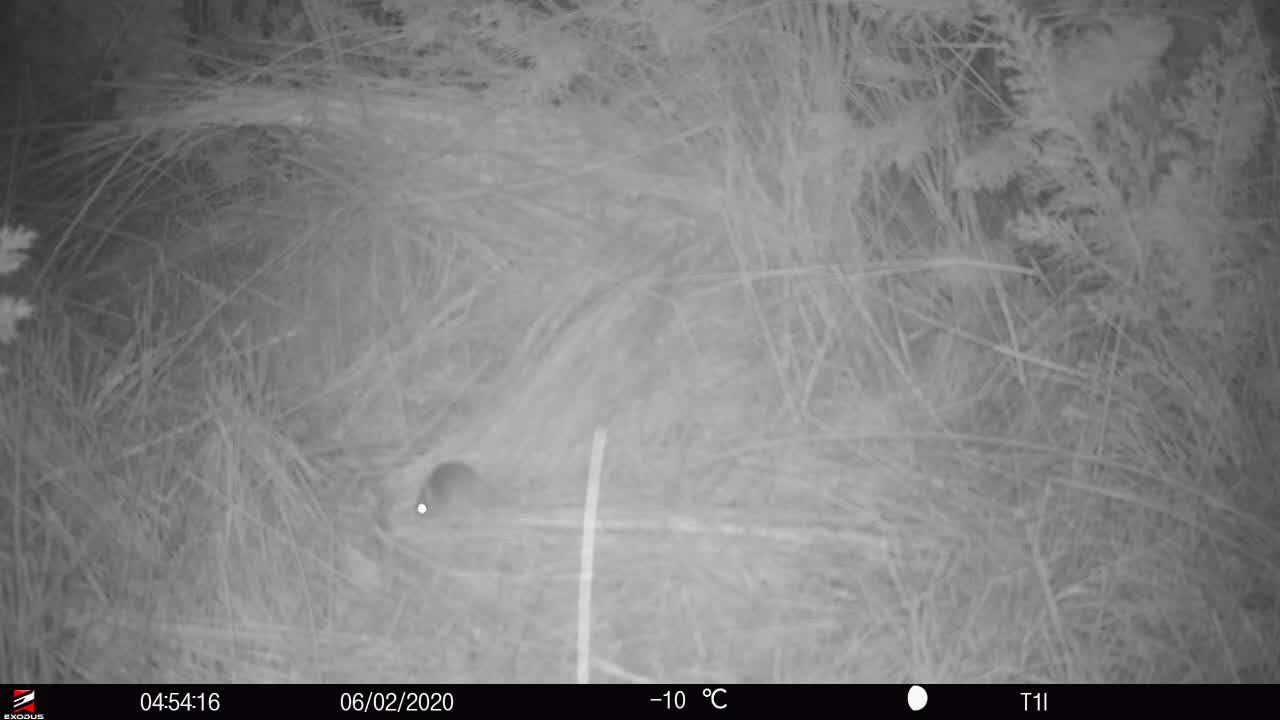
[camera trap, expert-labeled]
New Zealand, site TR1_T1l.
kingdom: Animalia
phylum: Chordata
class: Mammalia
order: Rodentia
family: Muridae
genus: Mus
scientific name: Mus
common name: mouse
Mouse (Mus).